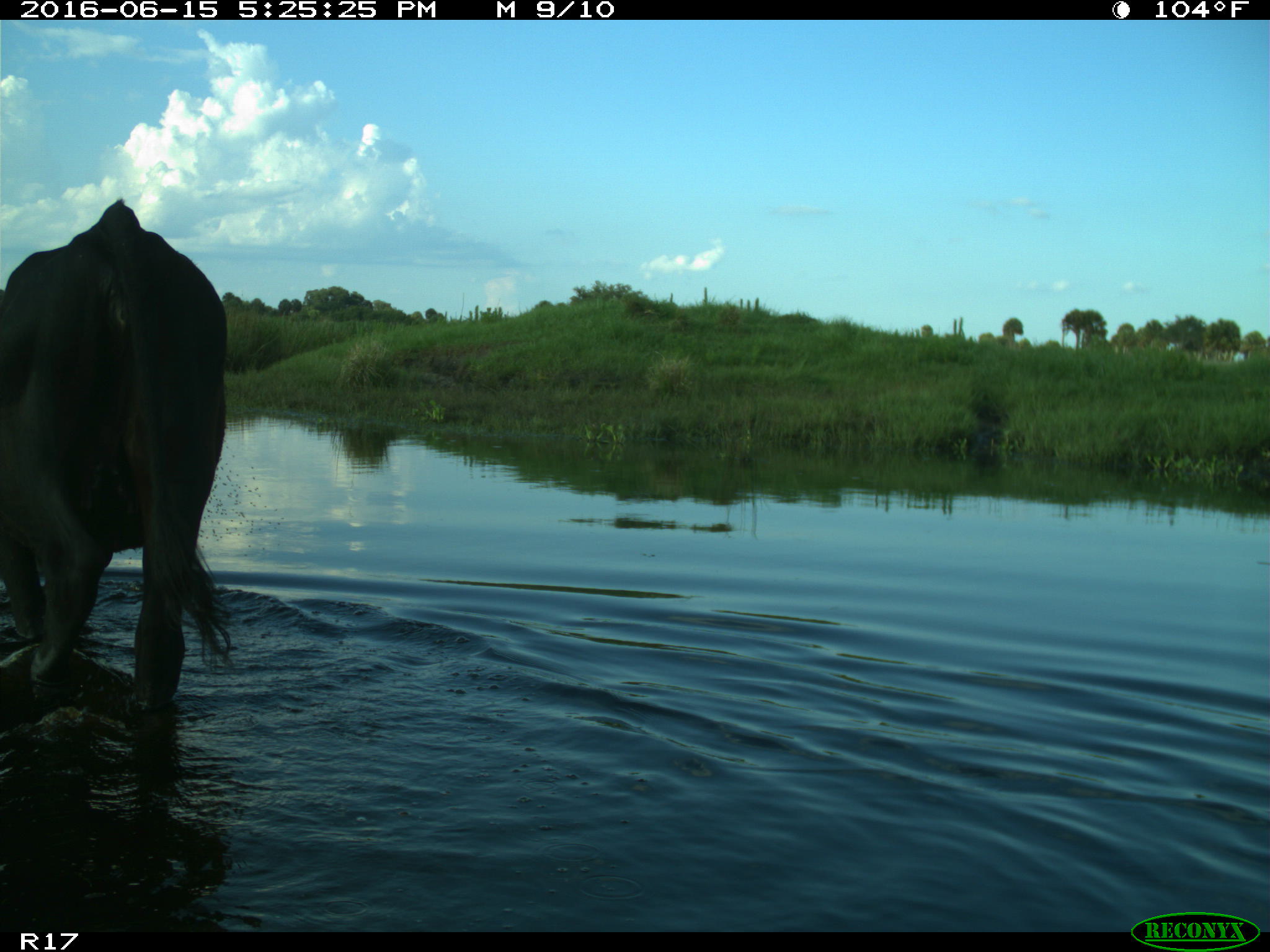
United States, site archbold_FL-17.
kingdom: Animalia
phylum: Chordata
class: Mammalia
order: Artiodactyla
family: Bovidae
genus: Bos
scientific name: Bos taurus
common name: domestic cow